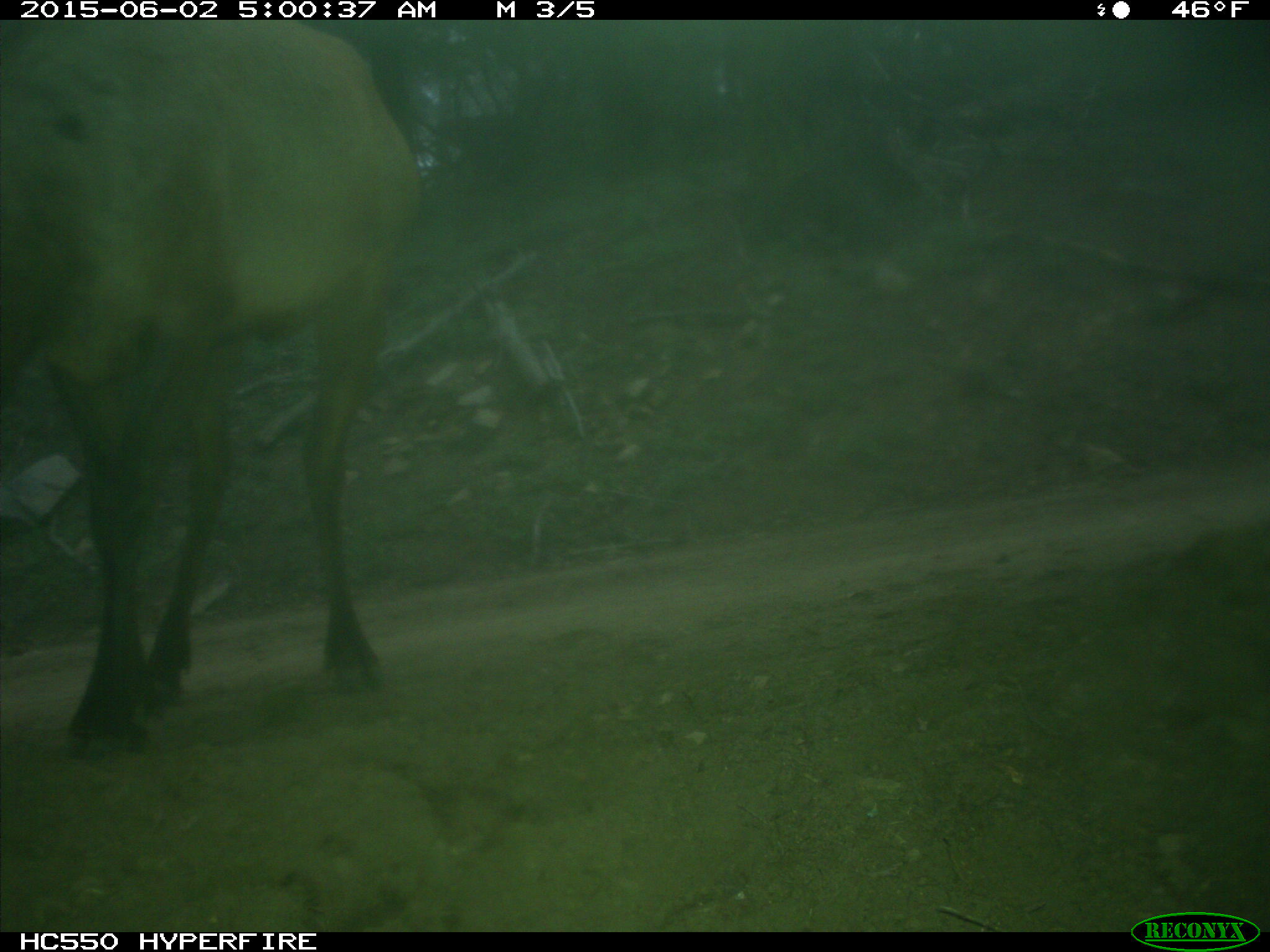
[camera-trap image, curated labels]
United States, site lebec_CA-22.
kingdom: Animalia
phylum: Chordata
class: Mammalia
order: Artiodactyla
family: Cervidae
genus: Cervus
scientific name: Cervus canadensis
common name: elk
Cervus canadensis (elk).